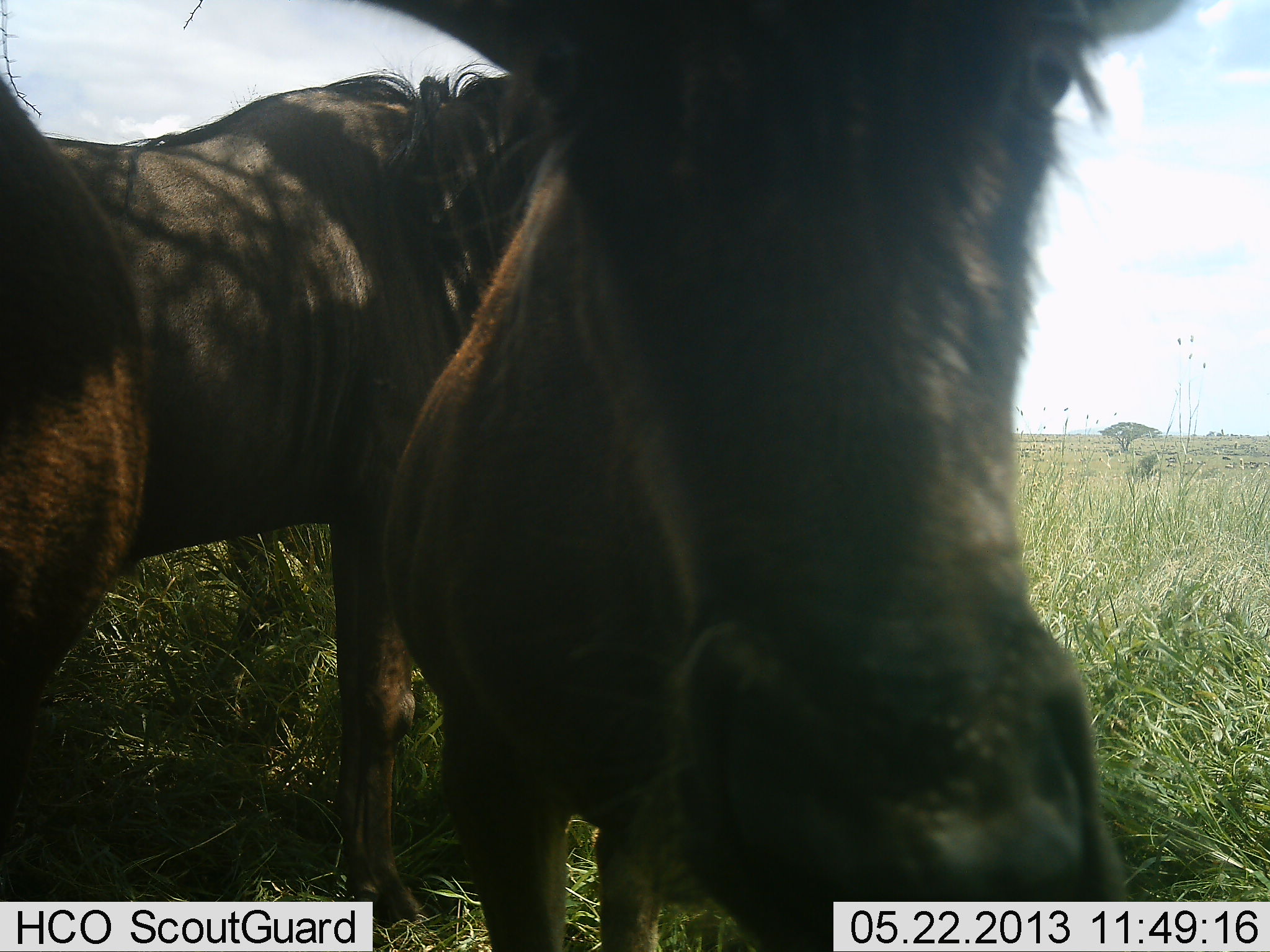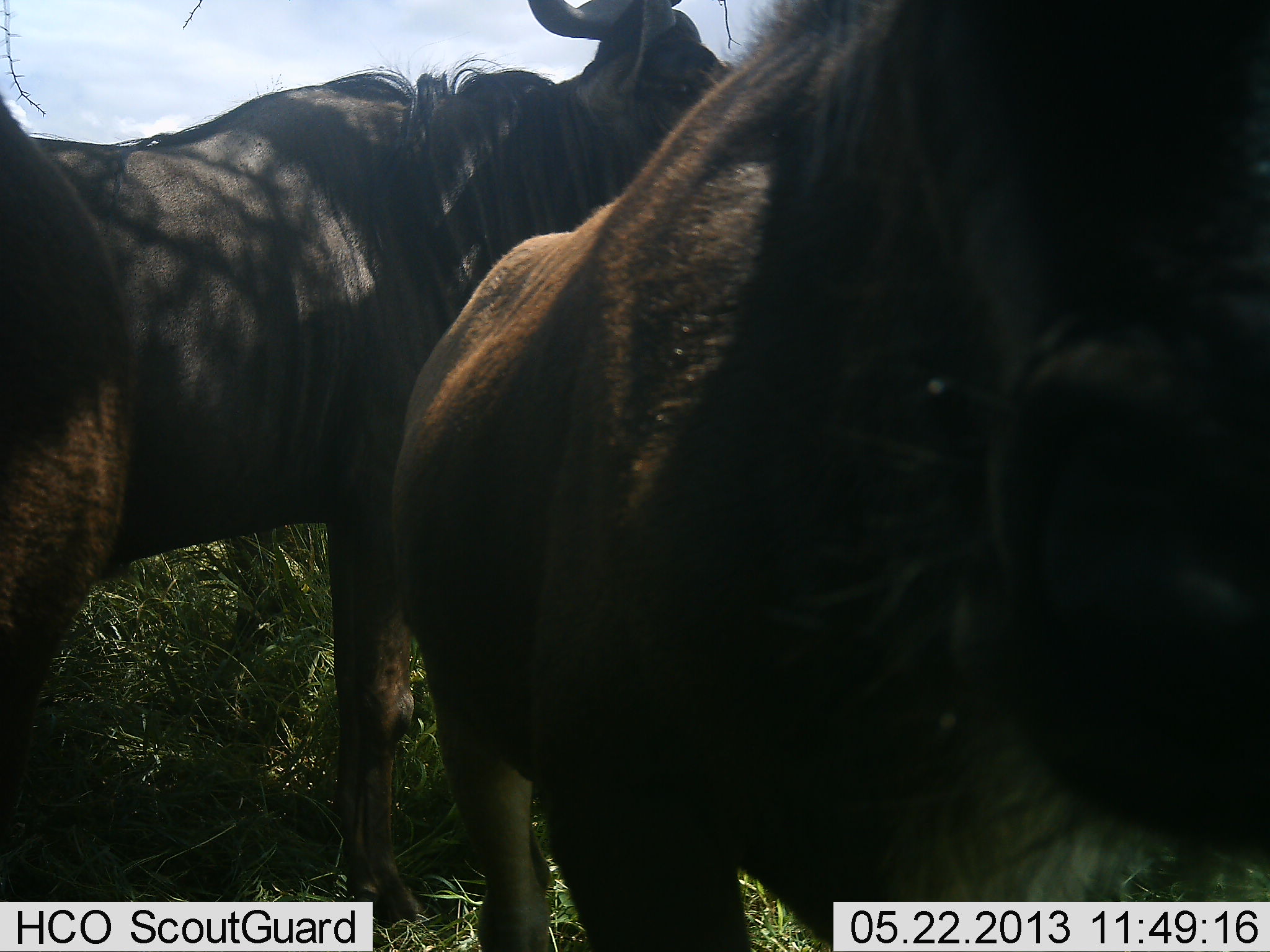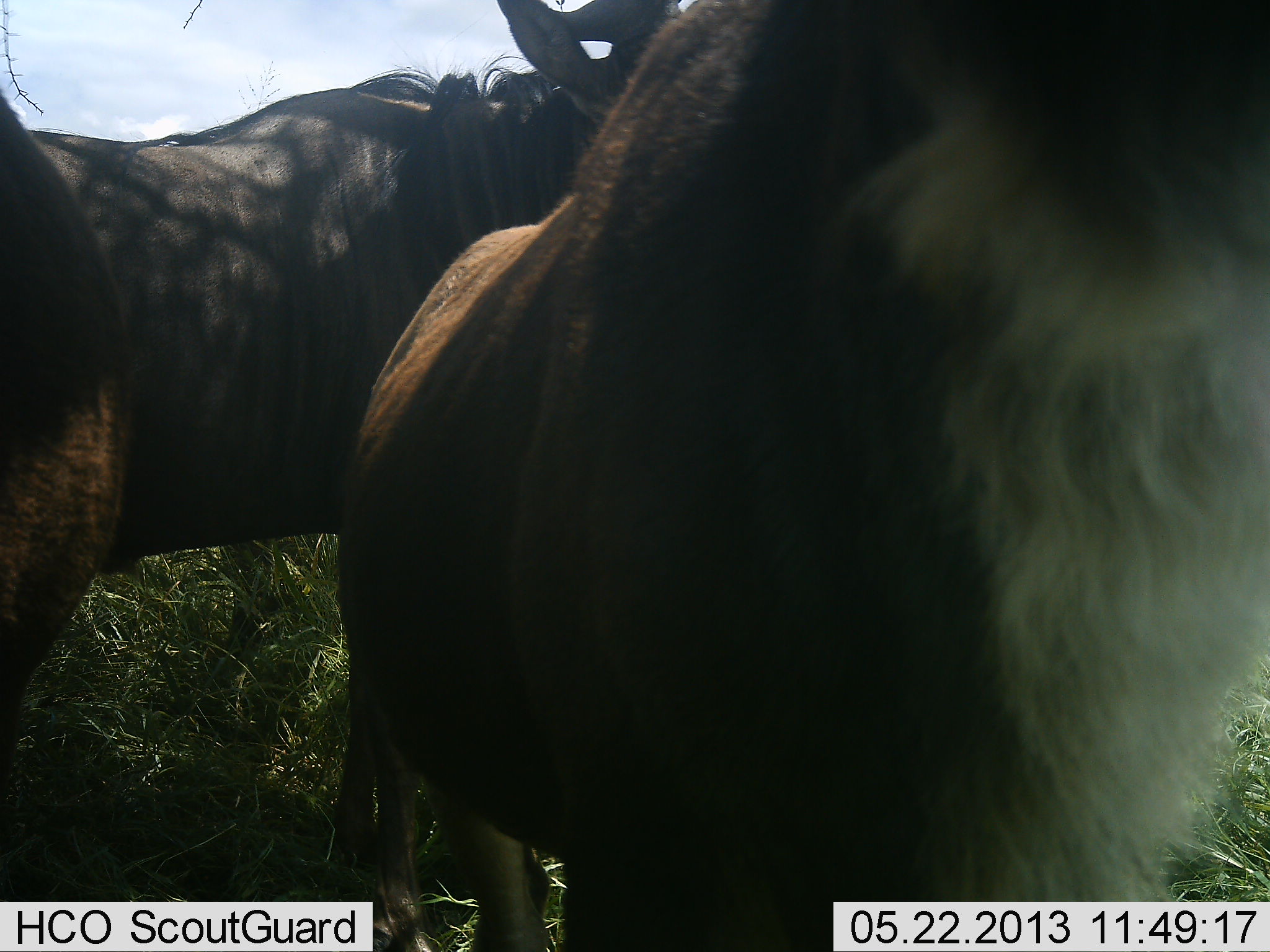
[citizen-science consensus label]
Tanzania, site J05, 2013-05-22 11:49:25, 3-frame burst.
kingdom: Animalia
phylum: Chordata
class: Mammalia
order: Artiodactyla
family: Bovidae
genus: Connochaetes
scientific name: Connochaetes taurinus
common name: blue wildebeest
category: wildebeest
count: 2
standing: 100%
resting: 0%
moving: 3%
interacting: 6%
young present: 0%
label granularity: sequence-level